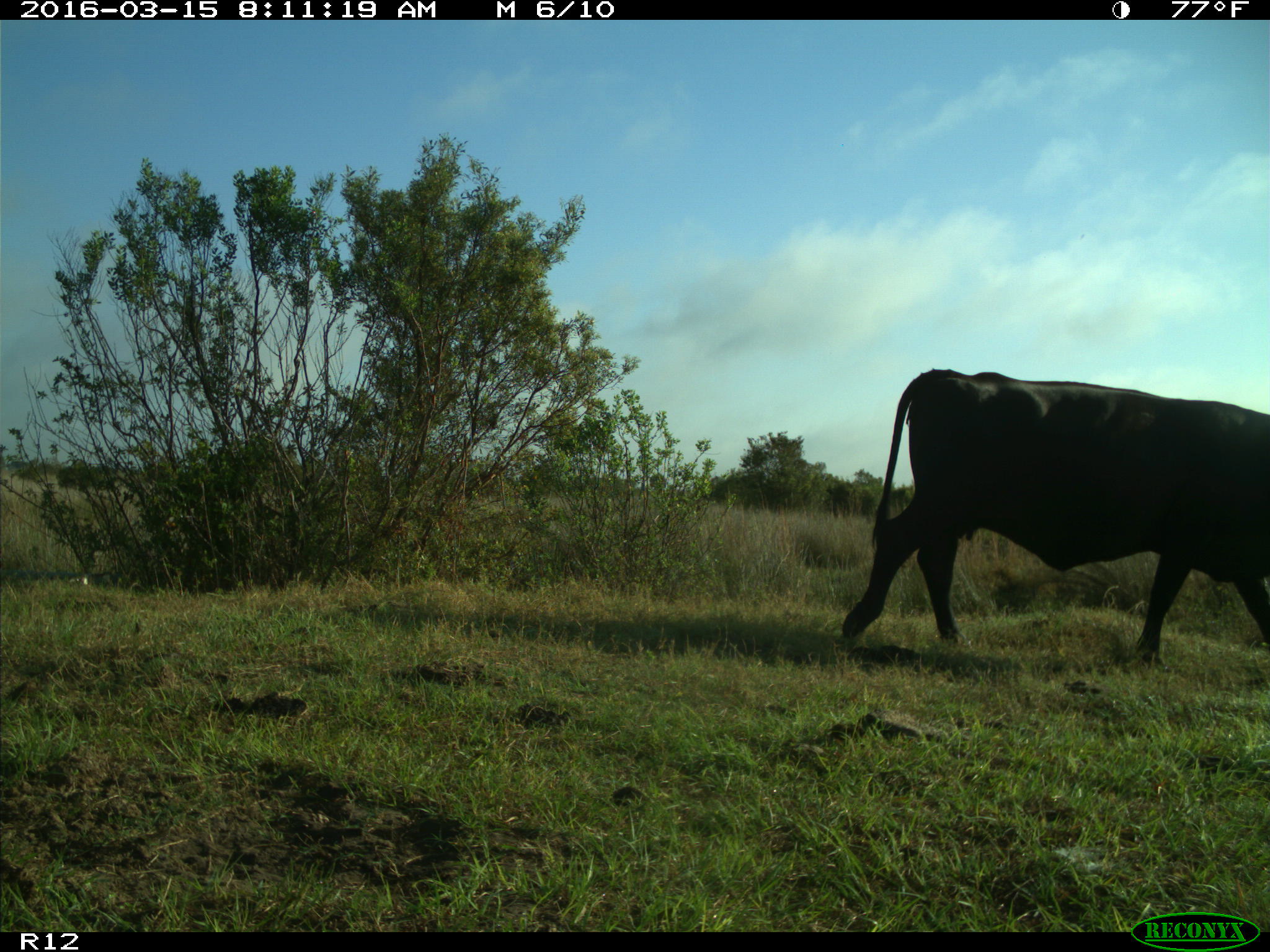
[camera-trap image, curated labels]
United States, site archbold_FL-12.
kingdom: Animalia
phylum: Chordata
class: Mammalia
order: Artiodactyla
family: Bovidae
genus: Bos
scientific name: Bos taurus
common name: domestic cow